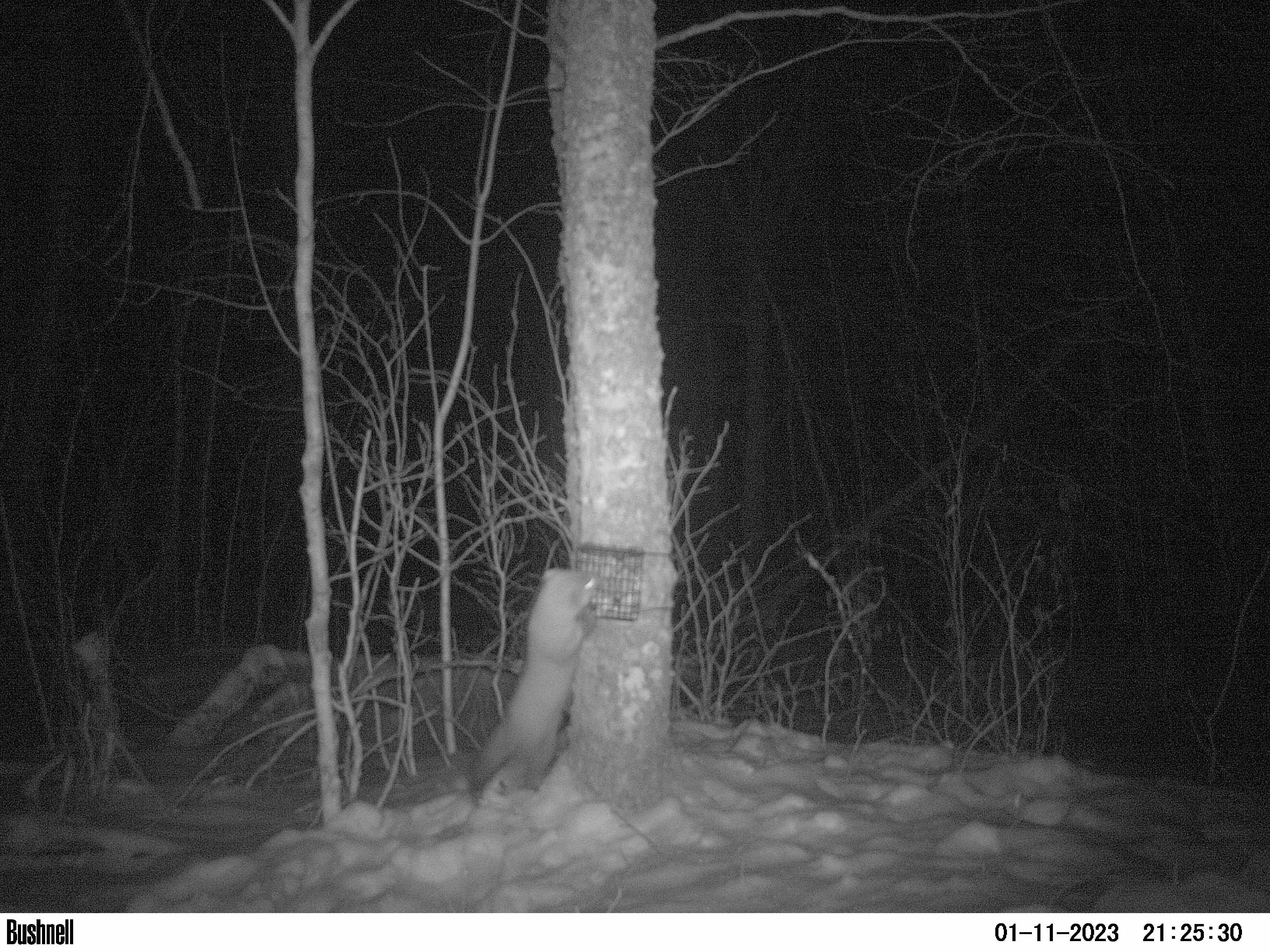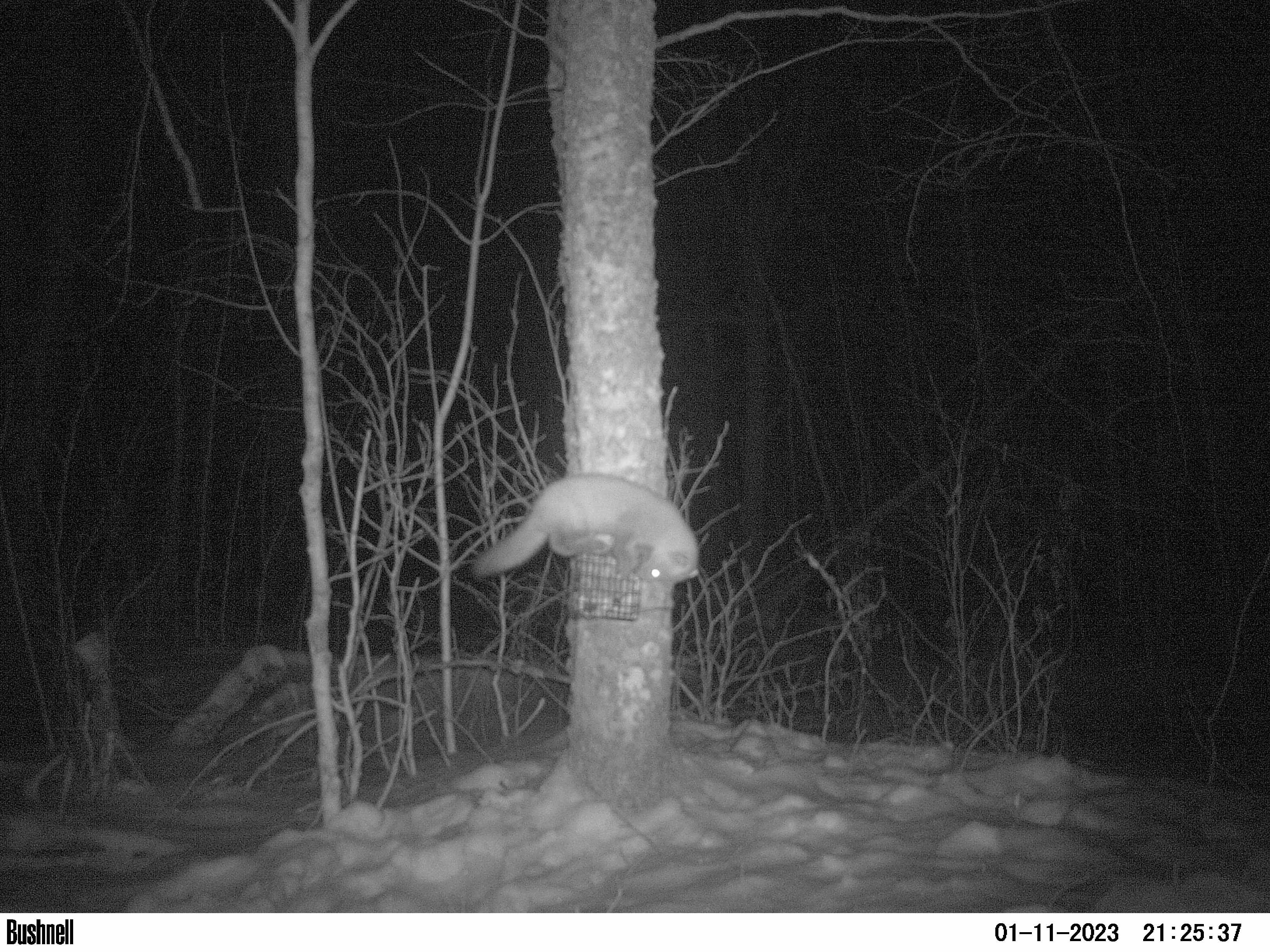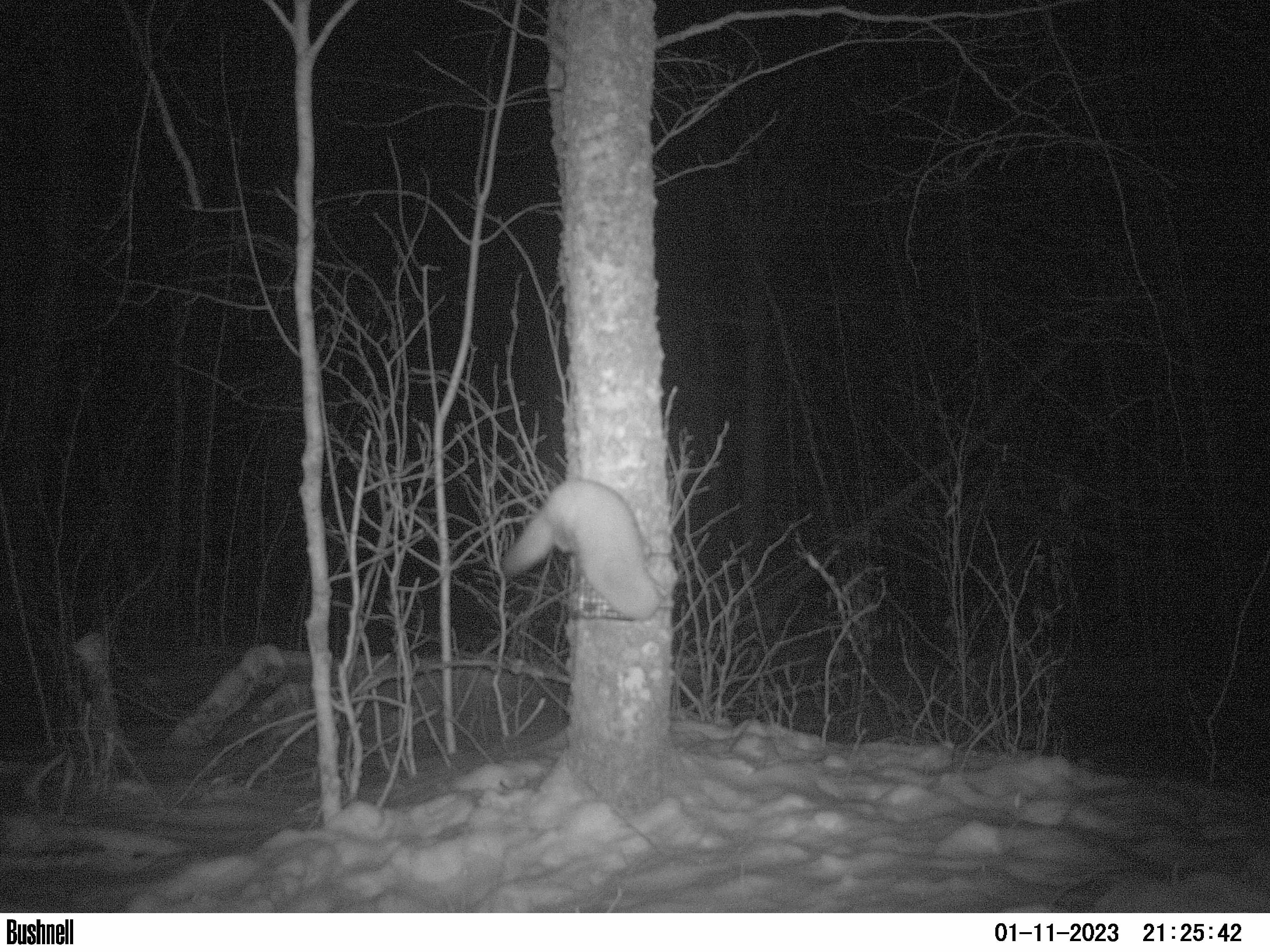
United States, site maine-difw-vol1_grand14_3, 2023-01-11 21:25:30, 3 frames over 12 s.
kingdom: Animalia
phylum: Chordata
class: Mammalia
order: Carnivora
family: Mustelidae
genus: Martes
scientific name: Martes americana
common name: american marten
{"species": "american marten (Martes americana)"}